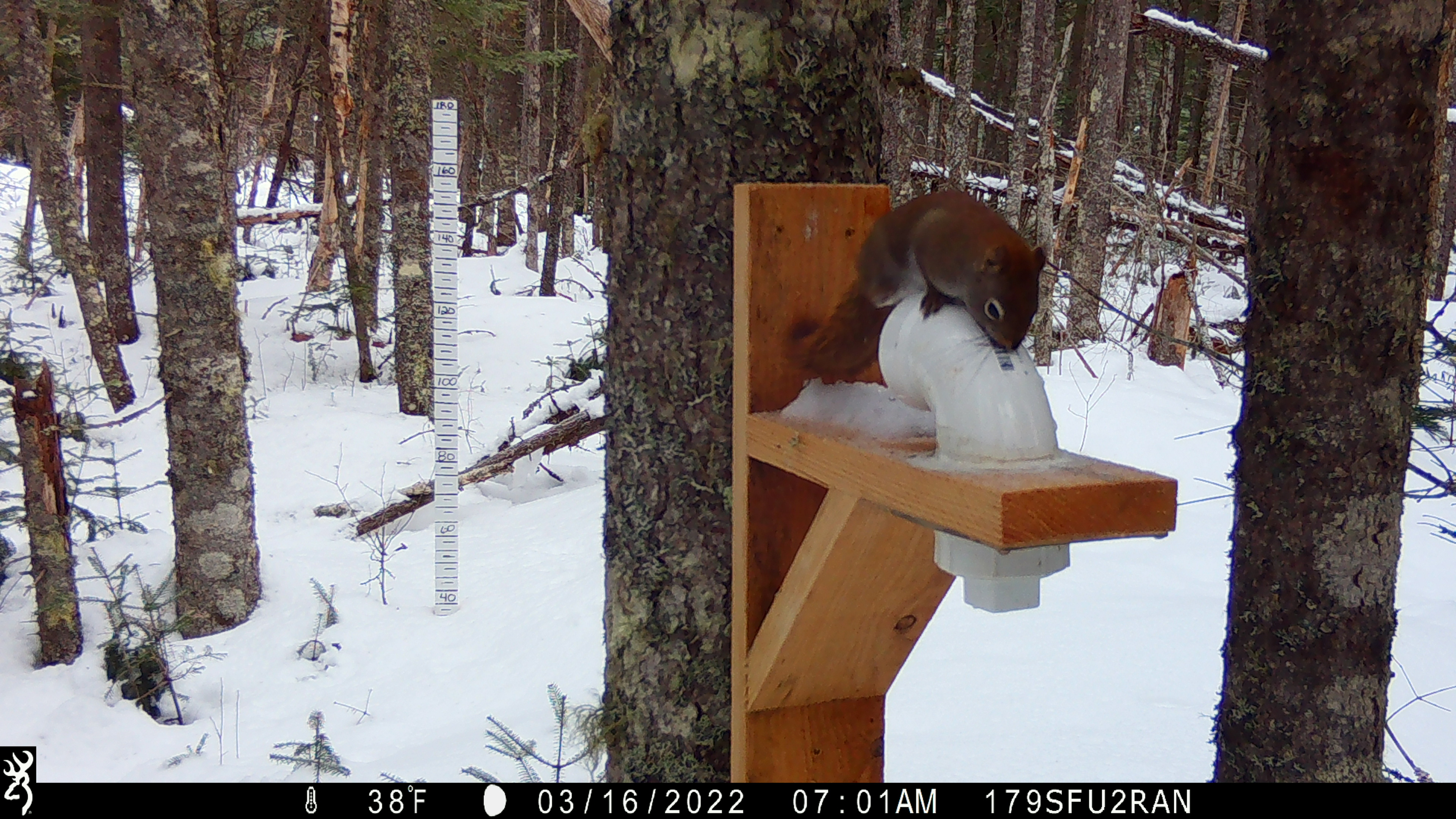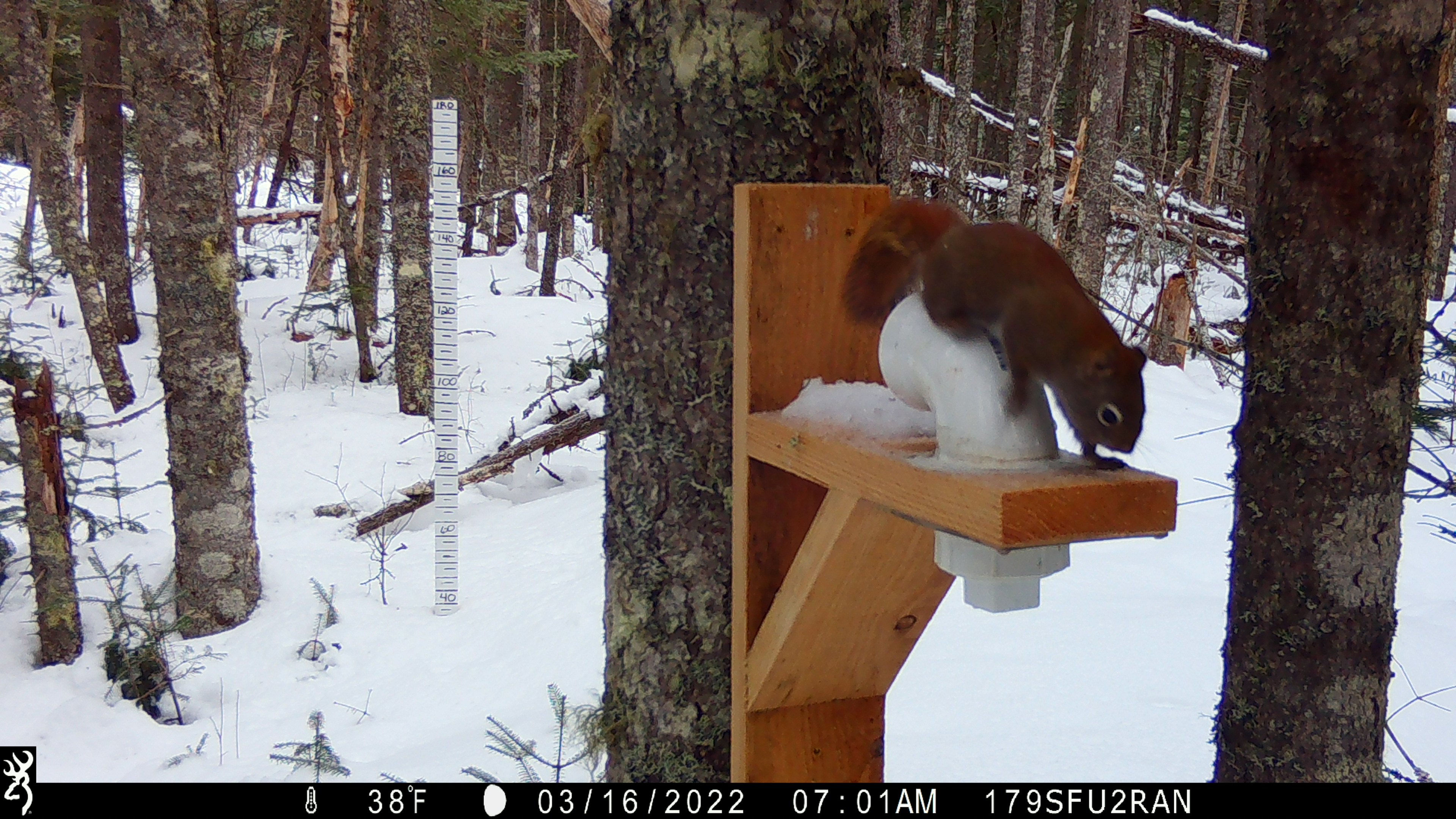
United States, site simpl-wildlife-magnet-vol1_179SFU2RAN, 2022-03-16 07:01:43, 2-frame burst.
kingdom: Animalia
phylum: Chordata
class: Mammalia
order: Rodentia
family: Sciuridae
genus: Tamiasciurus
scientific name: Tamiasciurus hudsonicus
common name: red squirrel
Red squirrel (Tamiasciurus hudsonicus).